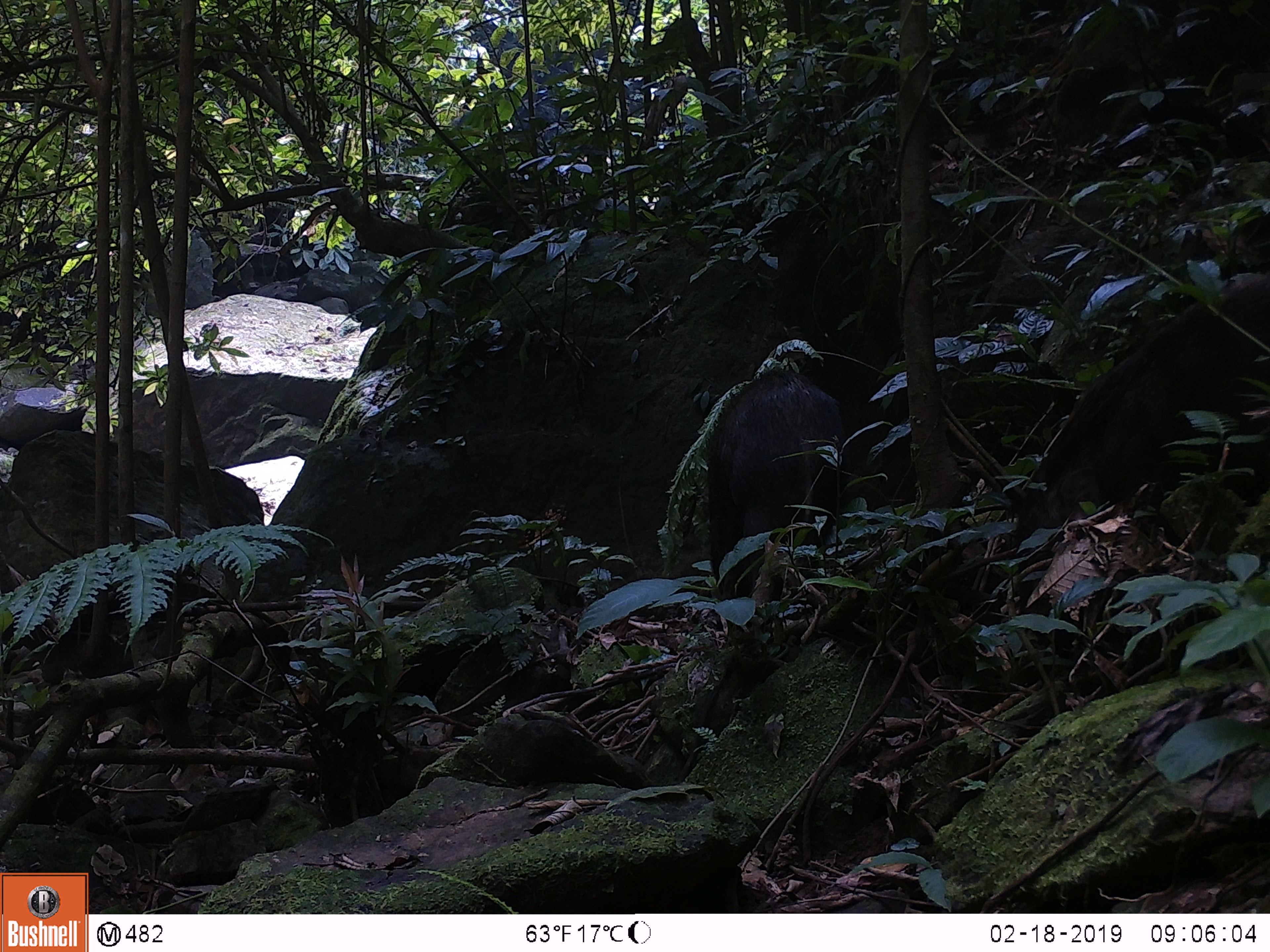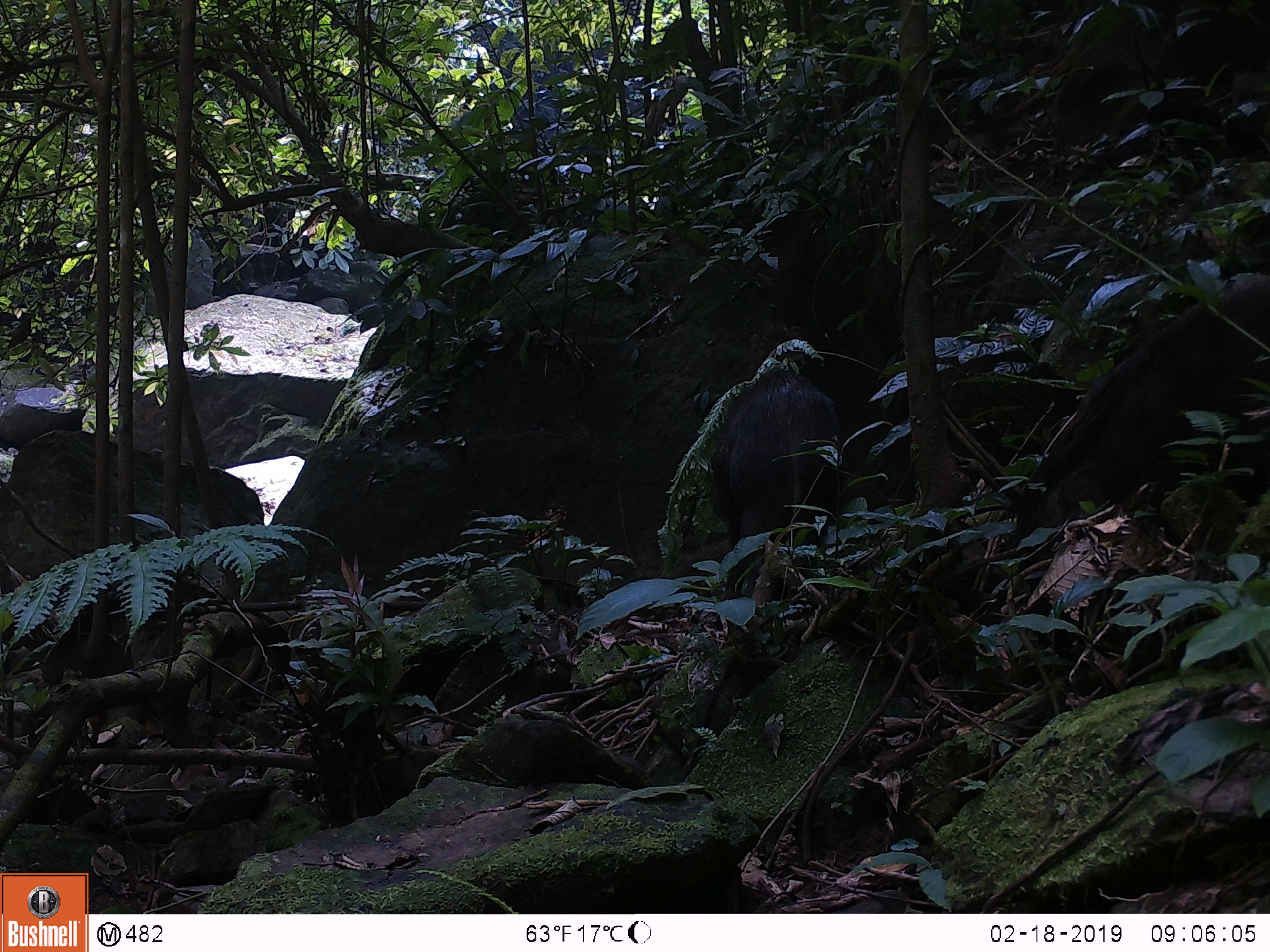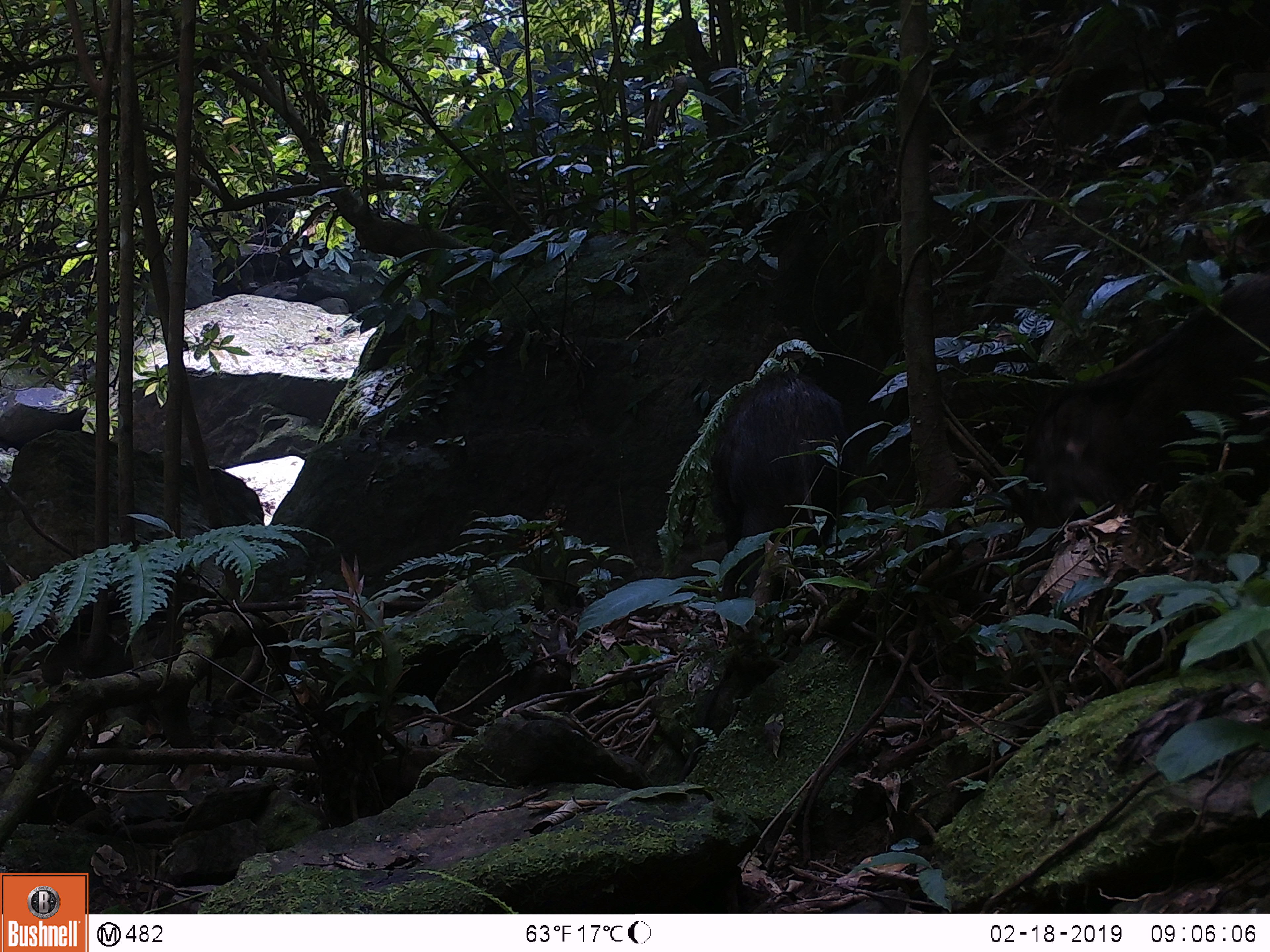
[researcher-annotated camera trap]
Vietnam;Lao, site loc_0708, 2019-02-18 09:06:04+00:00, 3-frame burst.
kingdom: Animalia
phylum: Chordata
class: Mammalia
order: Artiodactyla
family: Suidae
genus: Sus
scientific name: Sus scrofa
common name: eurasian wild pig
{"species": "eurasian wild pig (Sus scrofa)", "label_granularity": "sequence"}